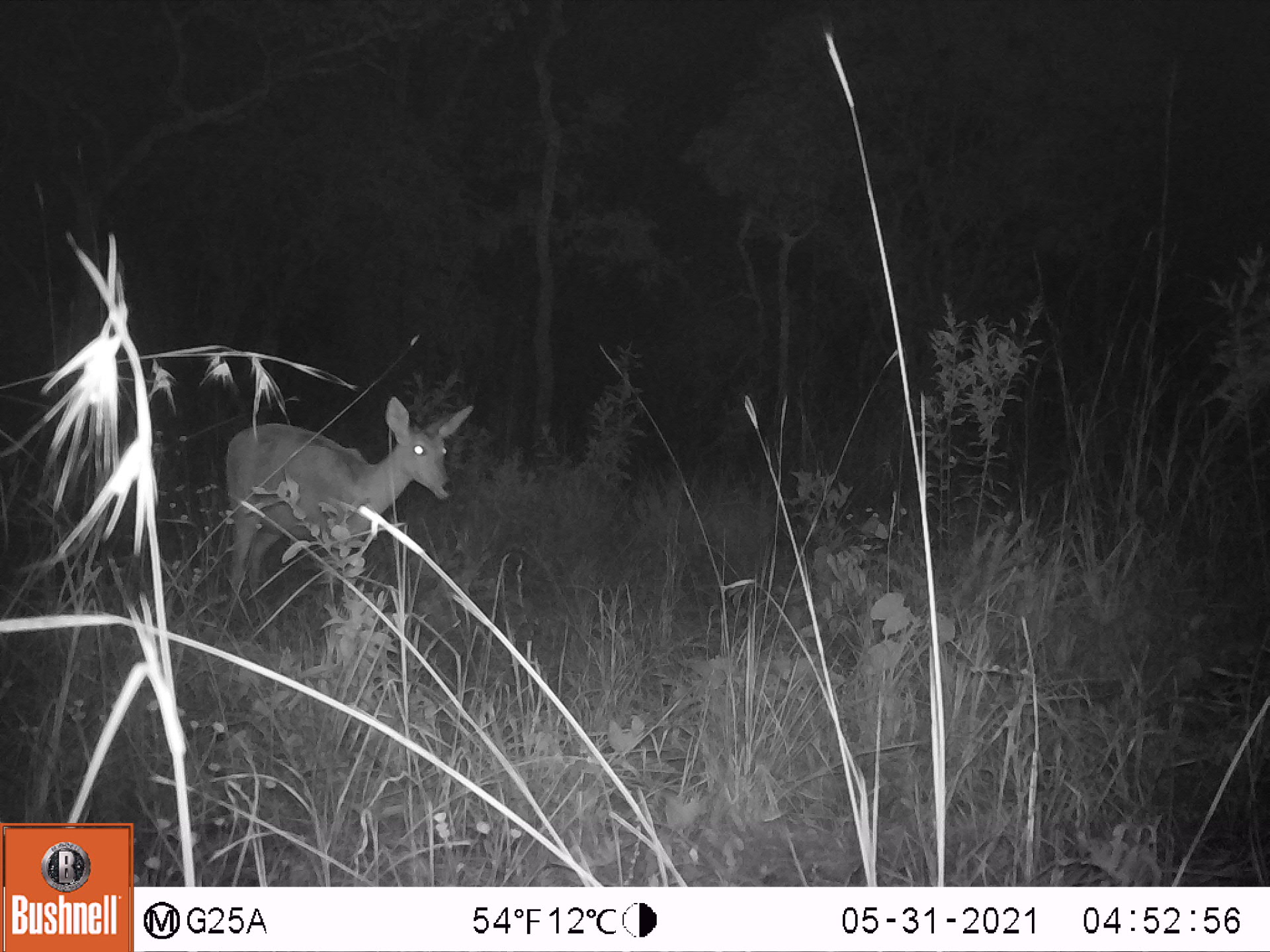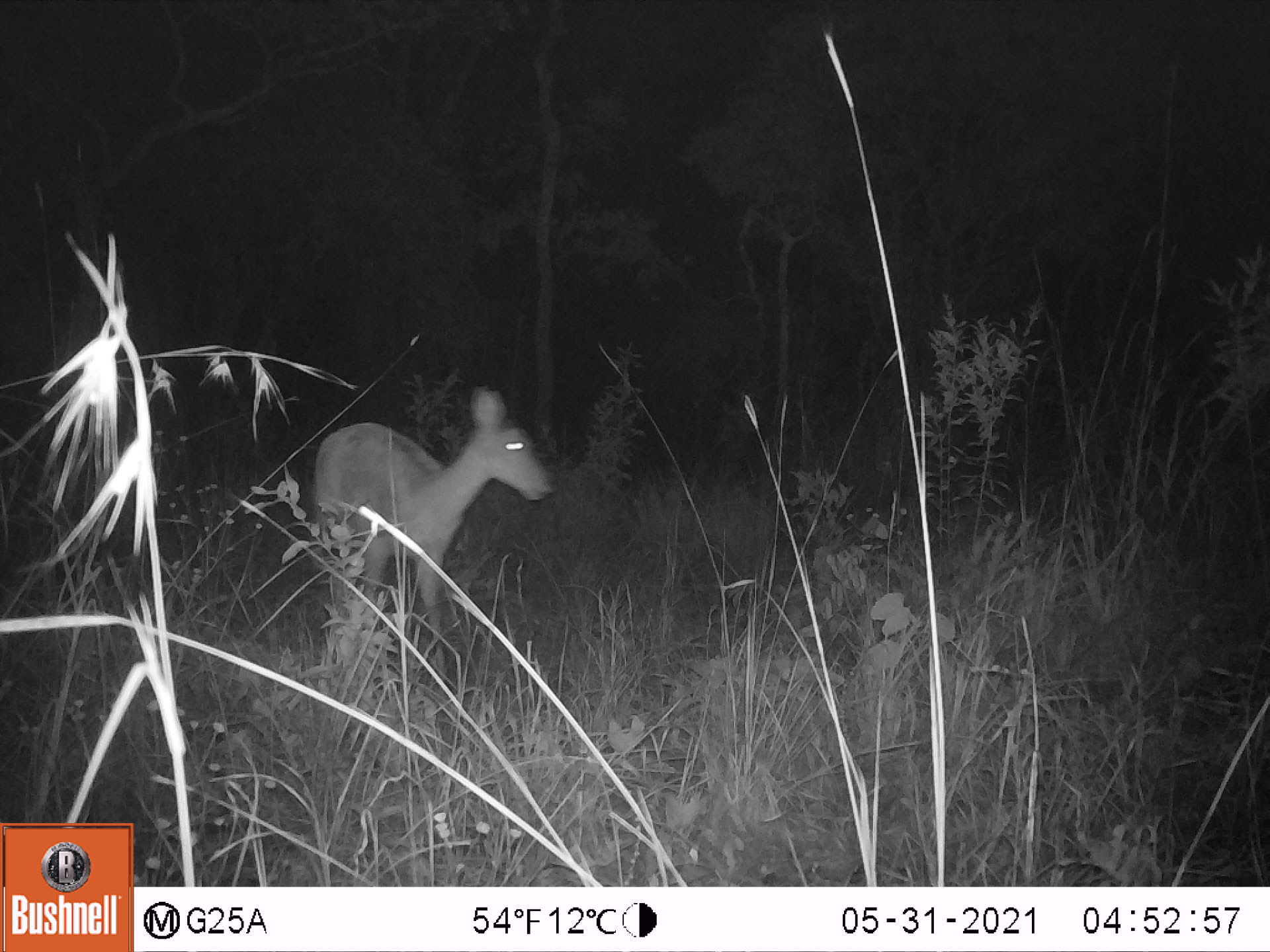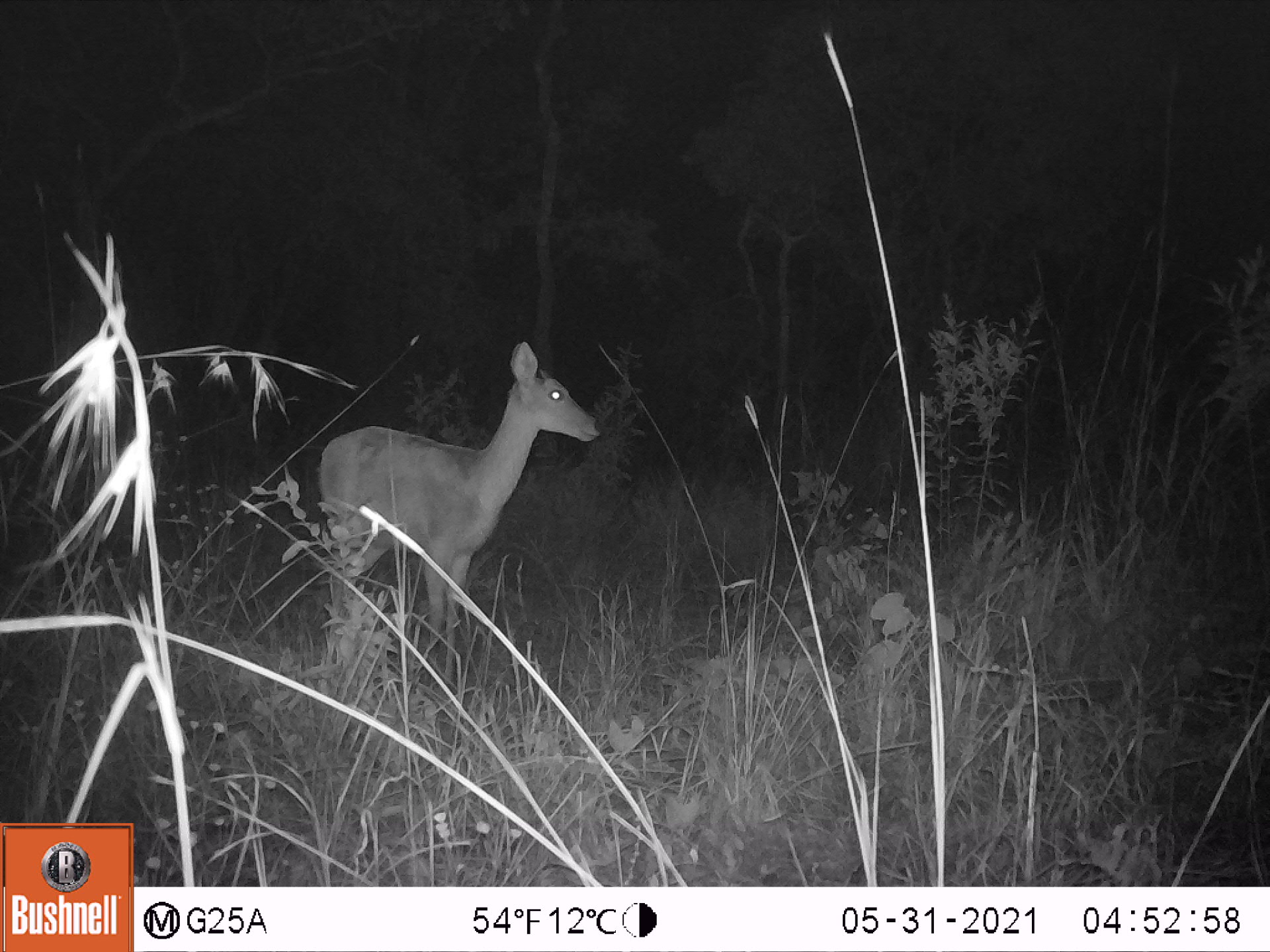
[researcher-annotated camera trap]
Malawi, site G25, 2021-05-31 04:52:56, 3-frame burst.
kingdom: Animalia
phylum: Chordata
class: Mammalia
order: Artiodactyla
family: Bovidae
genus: Redunca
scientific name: Redunca arundinum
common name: southern reedbuck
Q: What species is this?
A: Southern reedbuck (Redunca arundinum).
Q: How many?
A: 1.